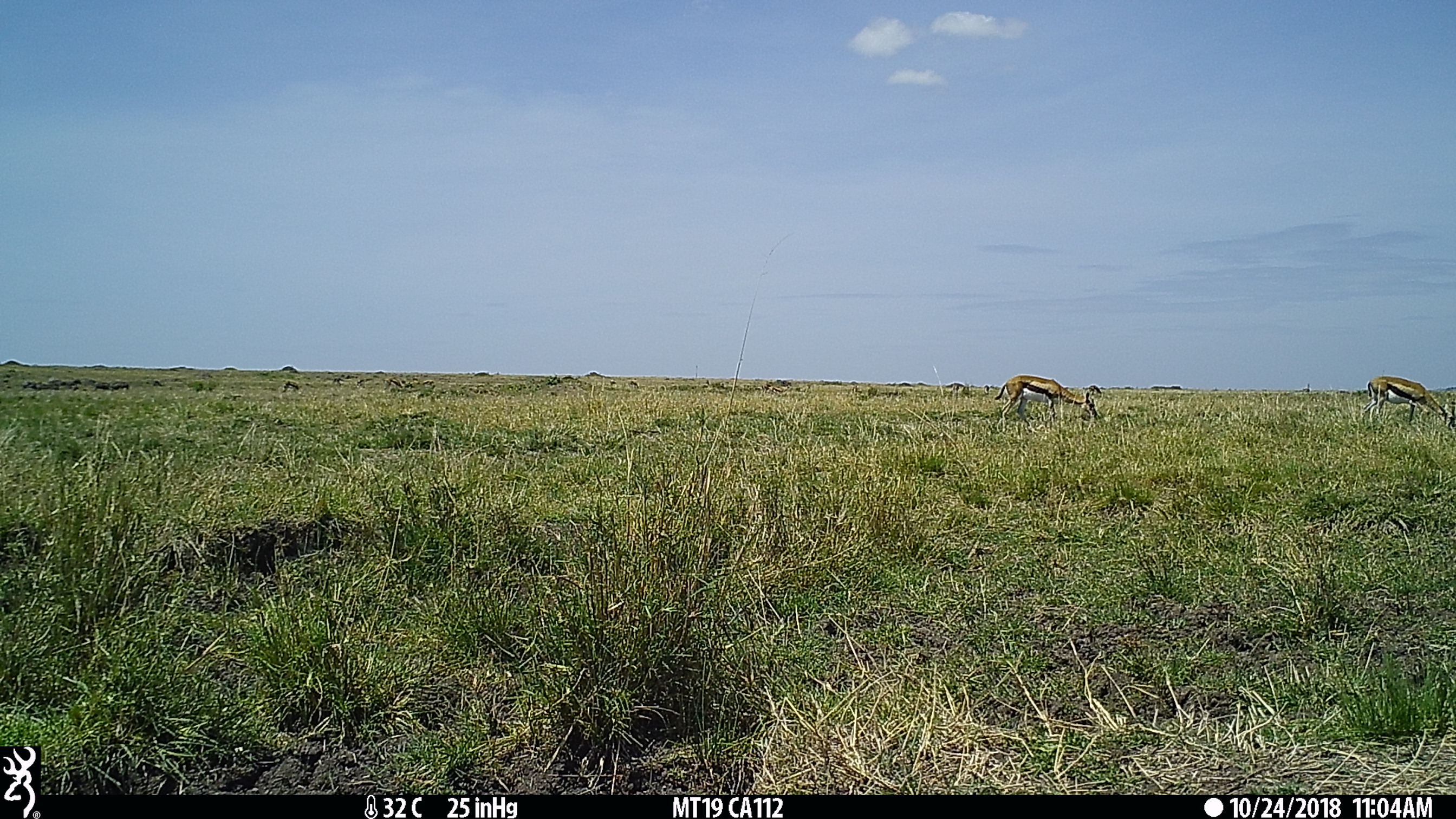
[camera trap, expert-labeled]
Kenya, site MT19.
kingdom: Animalia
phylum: Chordata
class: Mammalia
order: Artiodactyla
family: Bovidae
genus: Eudorcas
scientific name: Eudorcas thomsonii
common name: thomon's gazelle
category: gazelle thomsons